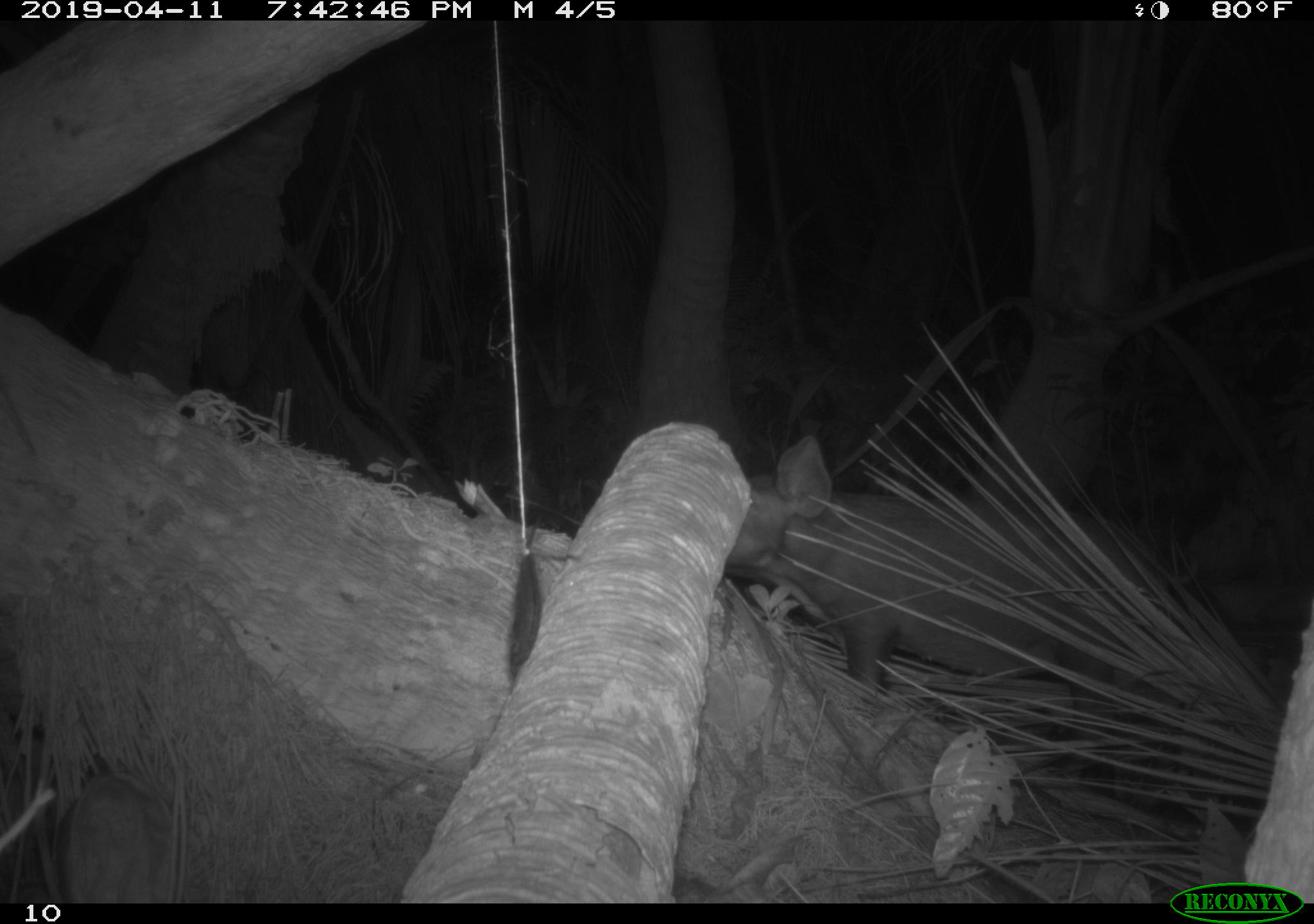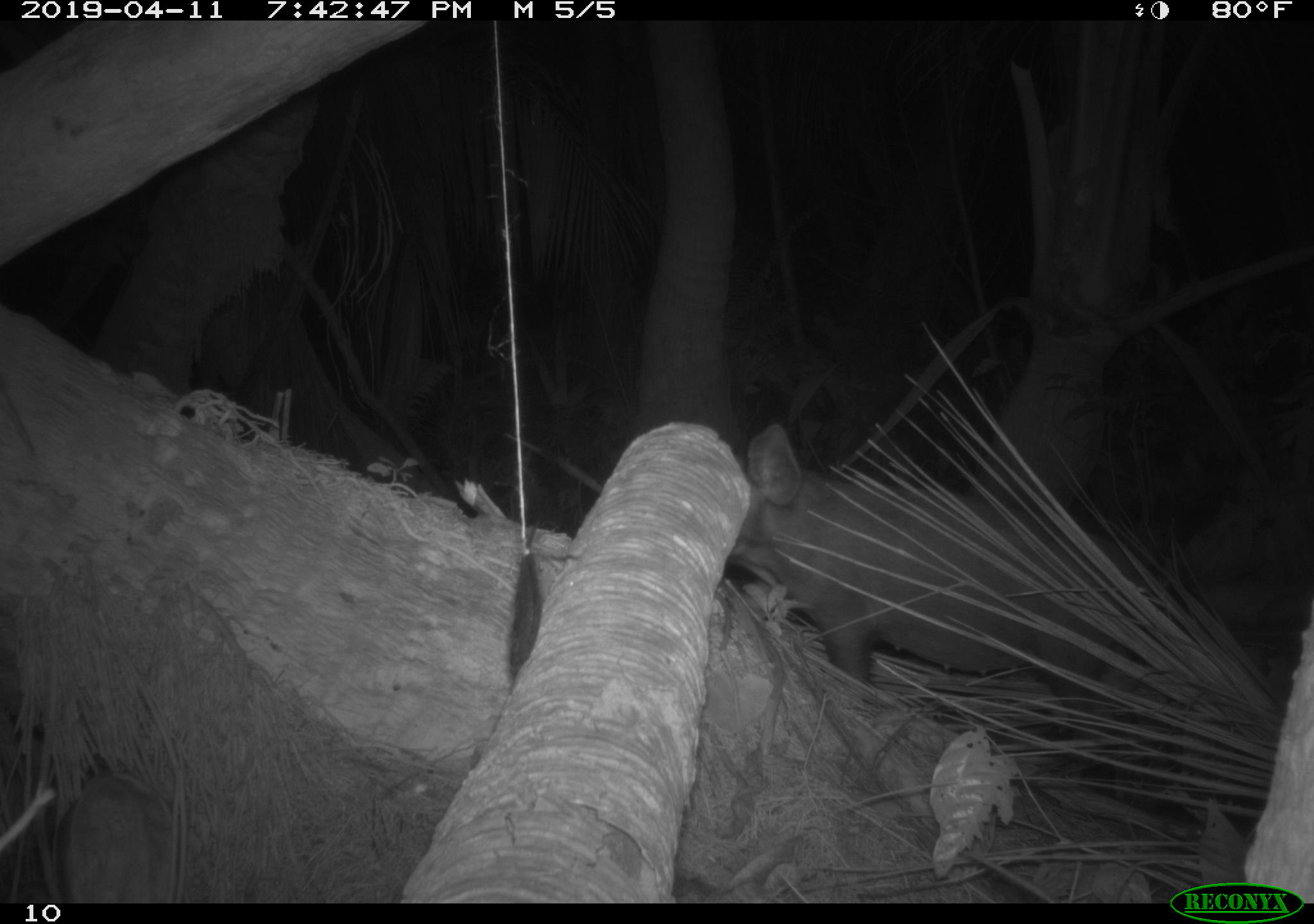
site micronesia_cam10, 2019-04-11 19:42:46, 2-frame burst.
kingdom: Animalia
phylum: Chordata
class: Mammalia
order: Artiodactyla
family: Suidae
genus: Sus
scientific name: Sus scrofa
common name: pig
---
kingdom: Animalia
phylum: Chordata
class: Mammalia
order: Rodentia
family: Muridae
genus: Rattus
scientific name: Rattus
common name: rat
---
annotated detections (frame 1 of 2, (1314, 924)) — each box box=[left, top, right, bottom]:
pig: box=[717, 441, 1185, 789]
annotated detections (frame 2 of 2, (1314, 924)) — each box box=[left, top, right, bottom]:
rat: box=[728, 418, 1172, 682]